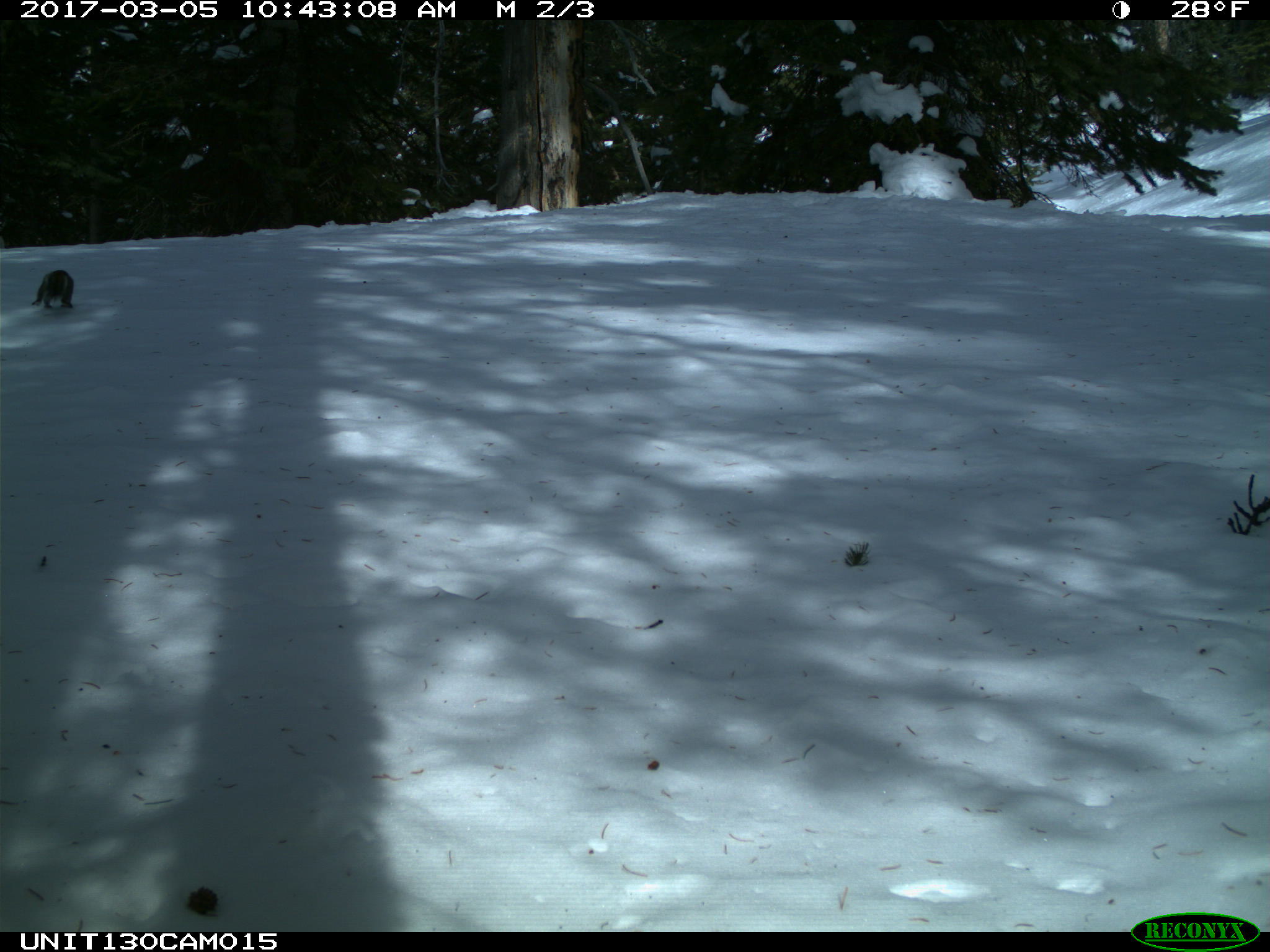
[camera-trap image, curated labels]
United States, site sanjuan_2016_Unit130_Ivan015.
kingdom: Animalia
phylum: Chordata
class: Mammalia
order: Rodentia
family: Sciuridae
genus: Tamiasciurus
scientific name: Tamiasciurus hudsonicus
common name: american red squirrel